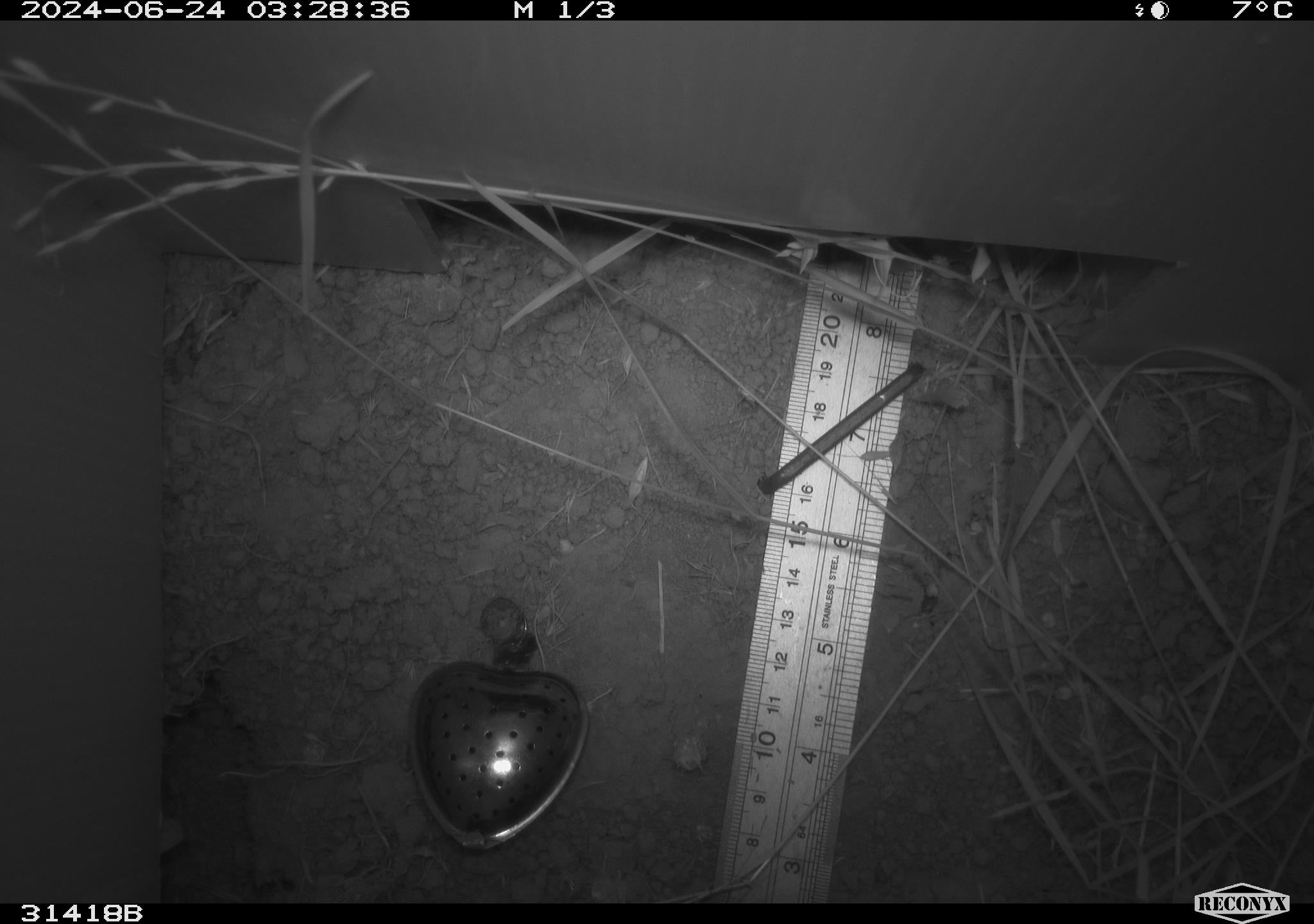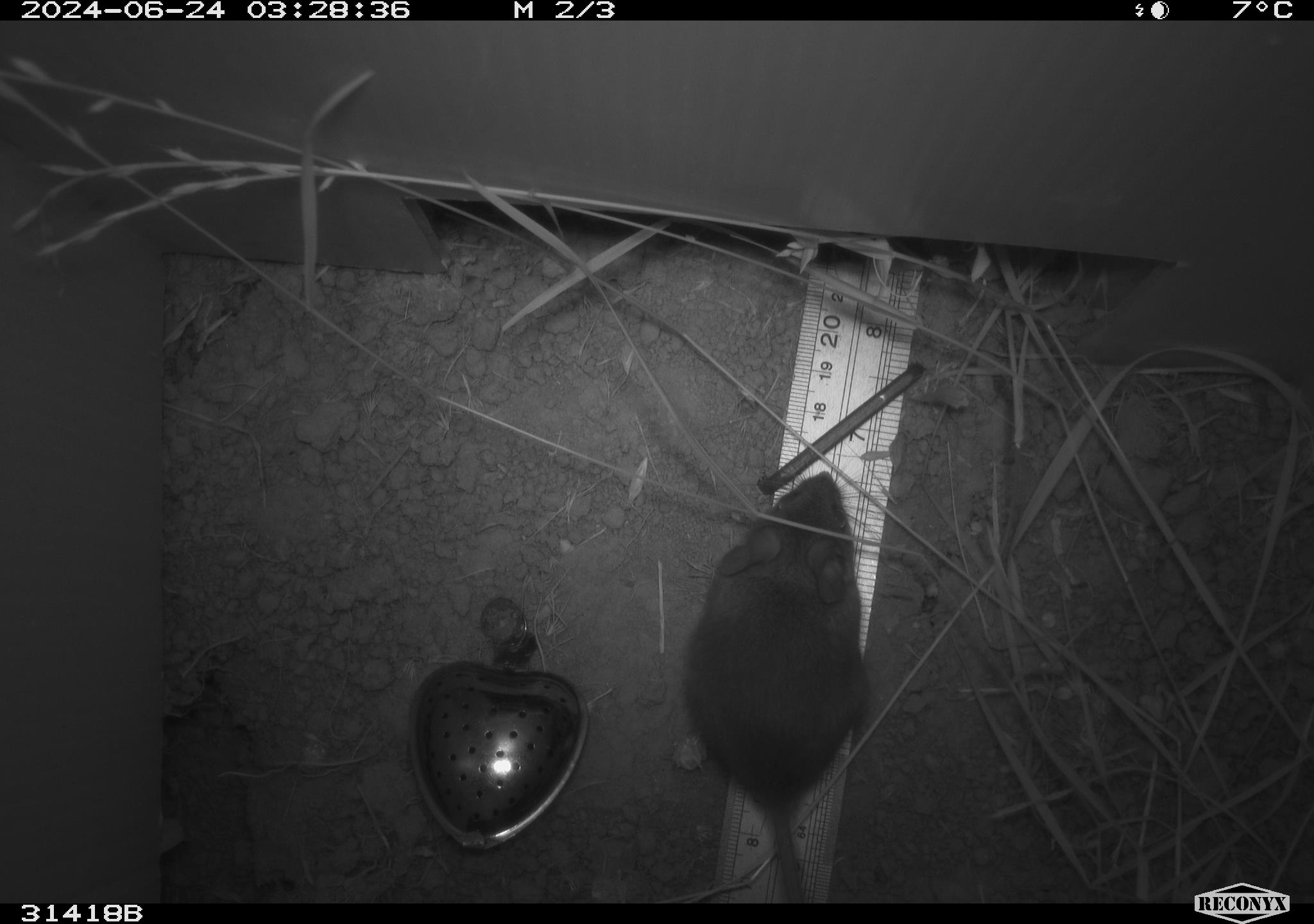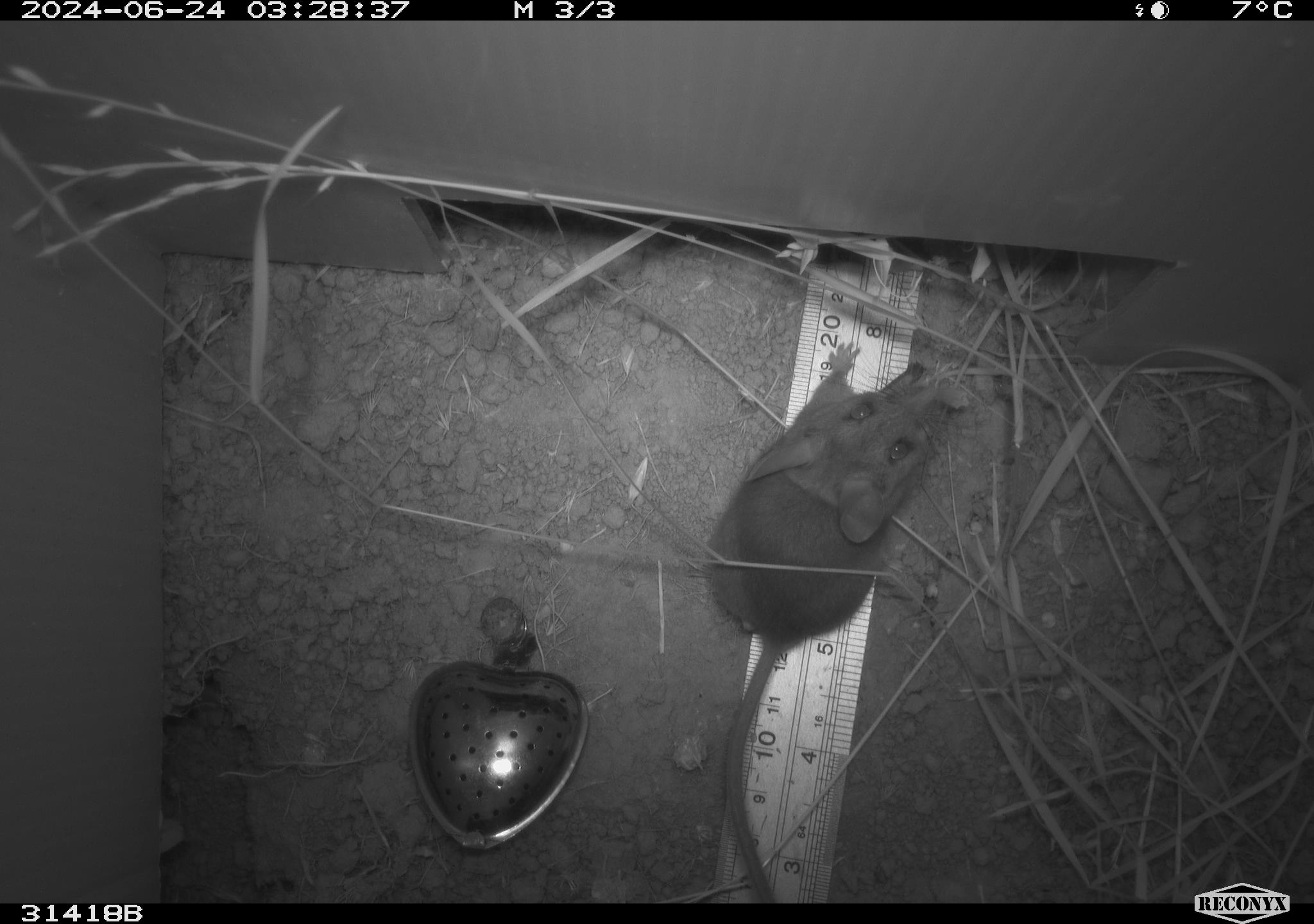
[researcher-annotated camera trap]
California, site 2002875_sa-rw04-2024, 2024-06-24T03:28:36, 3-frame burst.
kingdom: Animalia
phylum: Chordata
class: Mammalia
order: Rodentia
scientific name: Rodentia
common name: rodent